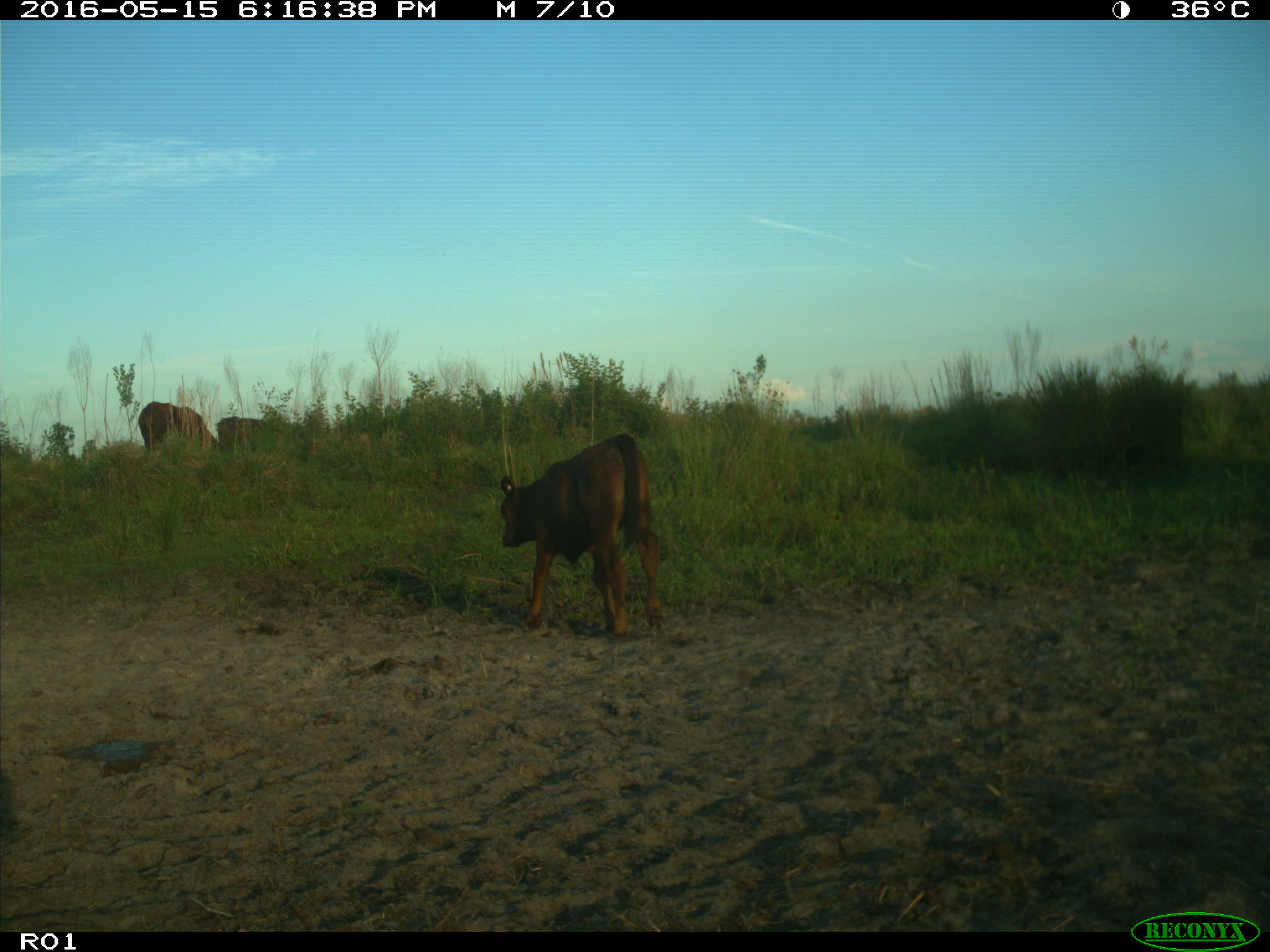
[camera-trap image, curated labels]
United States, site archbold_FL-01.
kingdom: Animalia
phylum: Chordata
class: Mammalia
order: Artiodactyla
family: Bovidae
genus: Bos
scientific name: Bos taurus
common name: domestic cow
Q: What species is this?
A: Bos taurus (domestic cow).